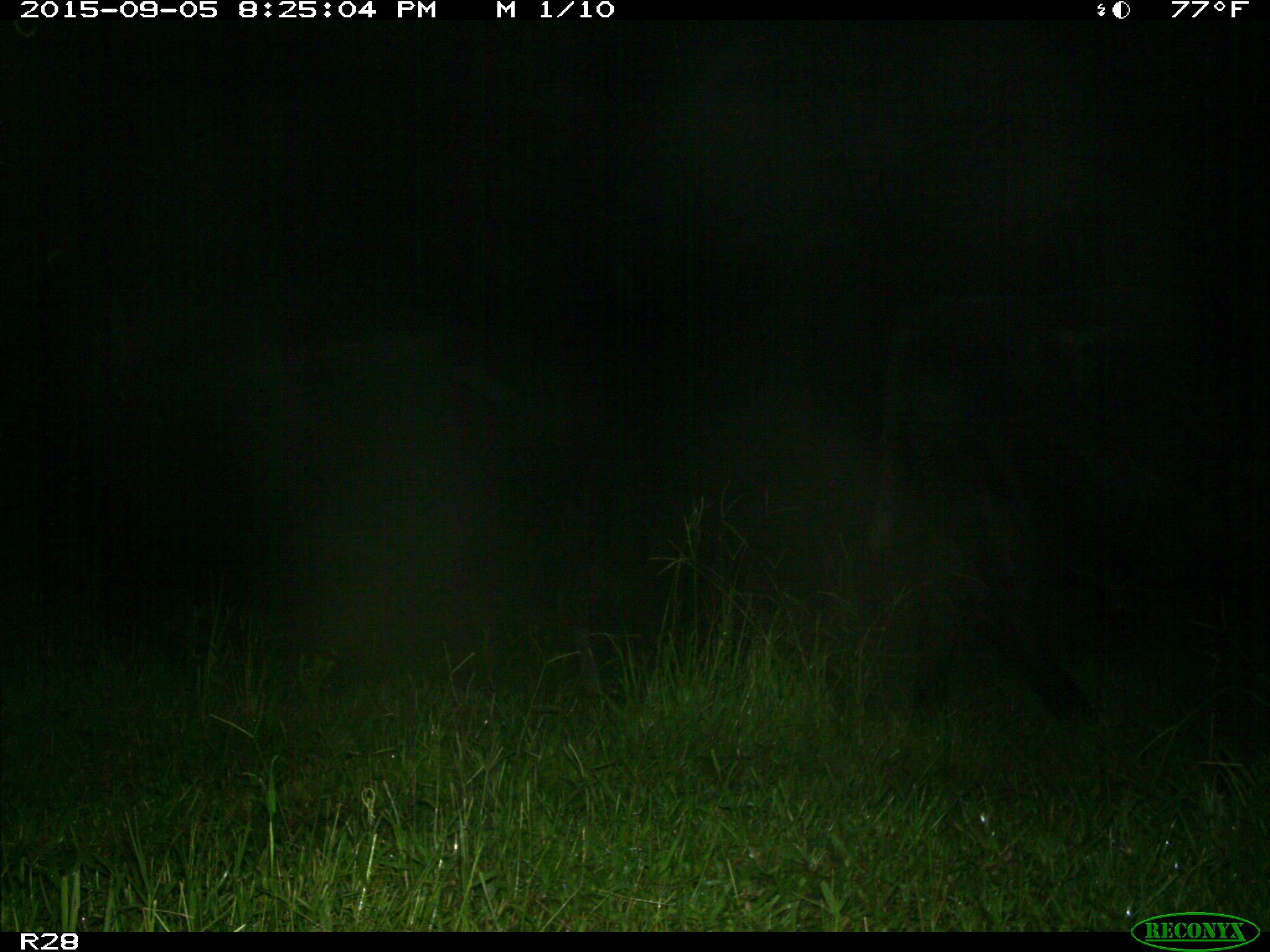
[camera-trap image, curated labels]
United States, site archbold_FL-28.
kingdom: Animalia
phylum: Chordata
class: Mammalia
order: Artiodactyla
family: Bovidae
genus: Bos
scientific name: Bos taurus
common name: domestic cow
Bos taurus (domestic cow).